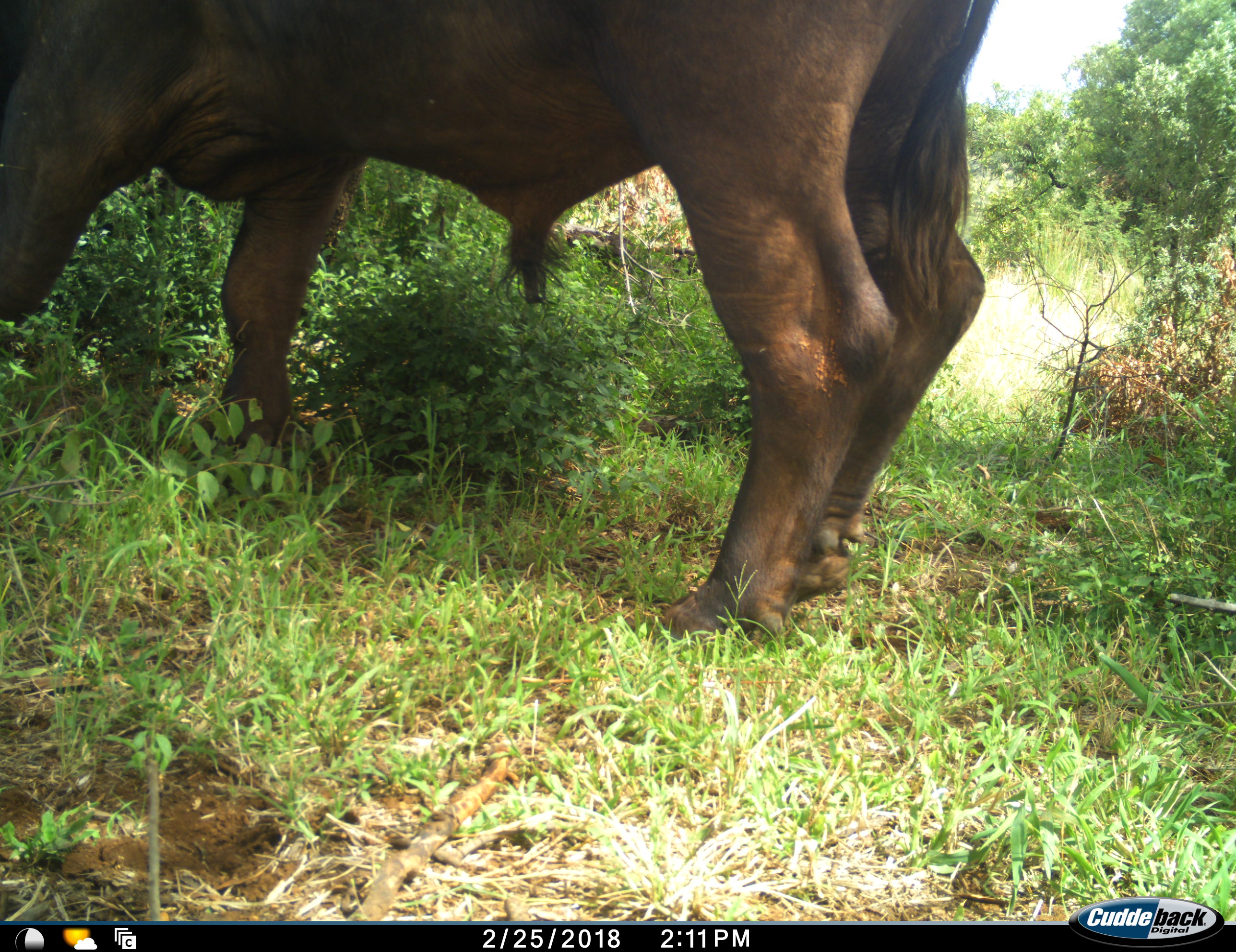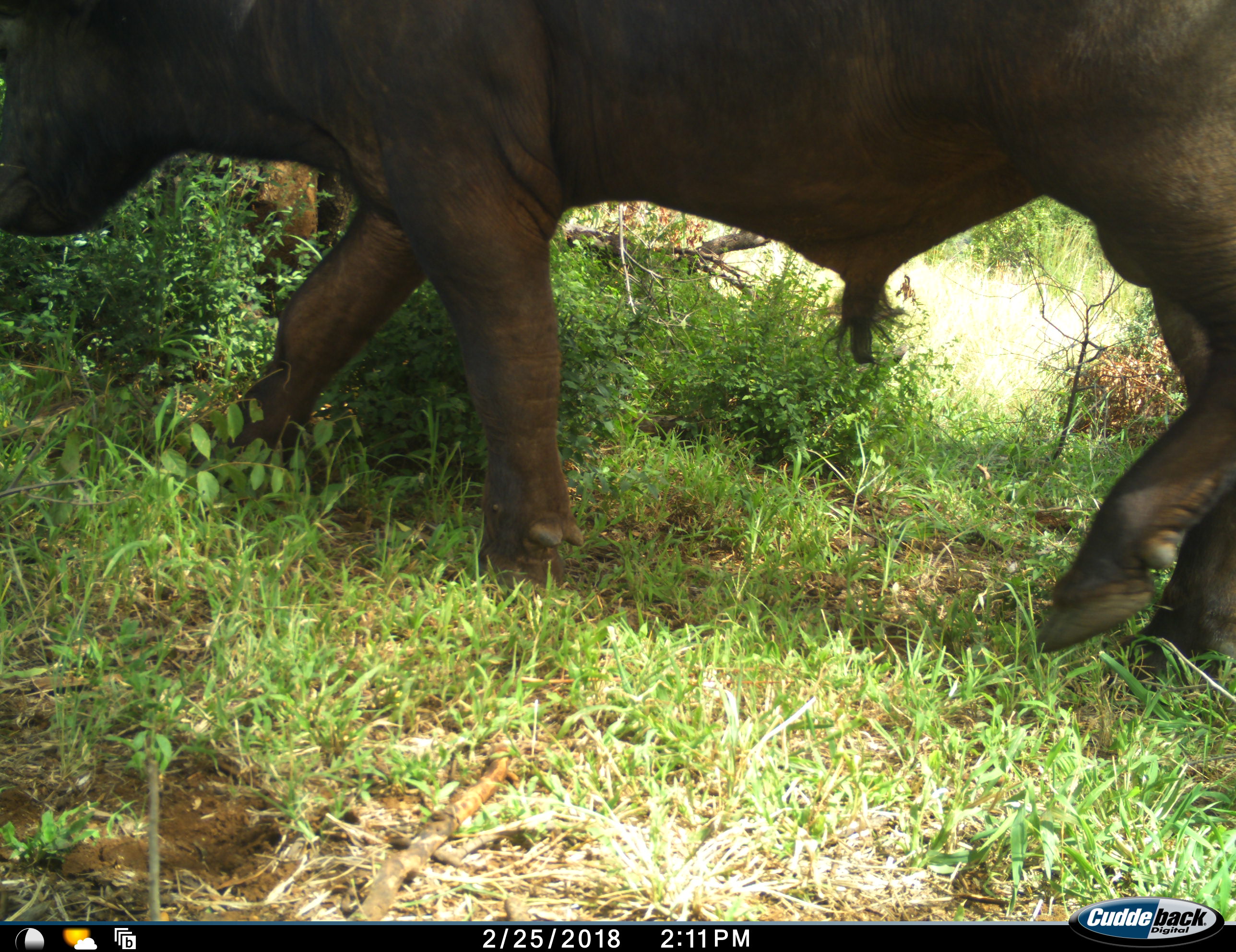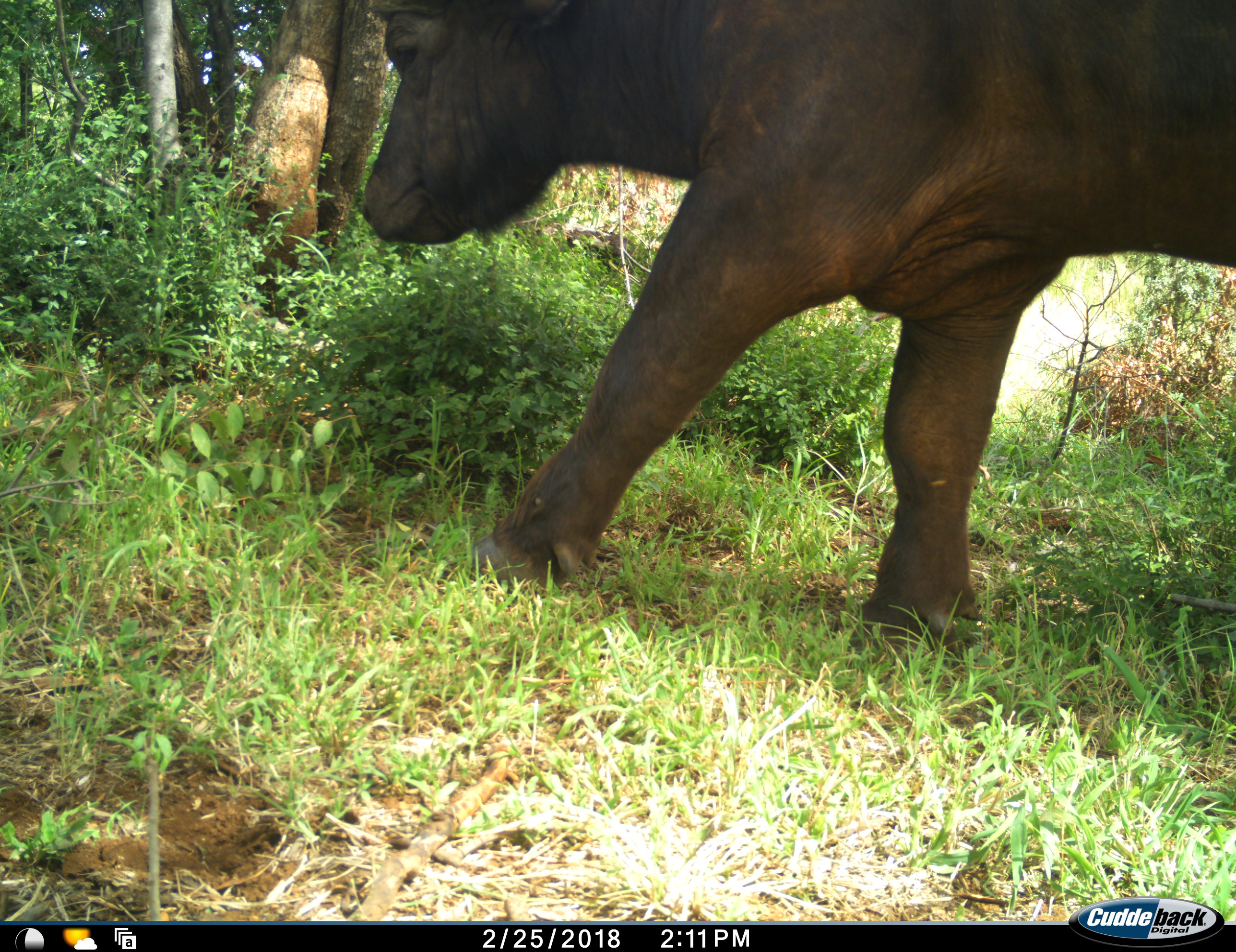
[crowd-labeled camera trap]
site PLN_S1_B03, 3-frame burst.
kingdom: Animalia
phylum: Chordata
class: Mammalia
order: Artiodactyla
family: Bovidae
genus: Syncerus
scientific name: Syncerus caffer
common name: african buffalo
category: buffalo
Buffalo (african buffalo) (Syncerus caffer), count 1. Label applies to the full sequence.